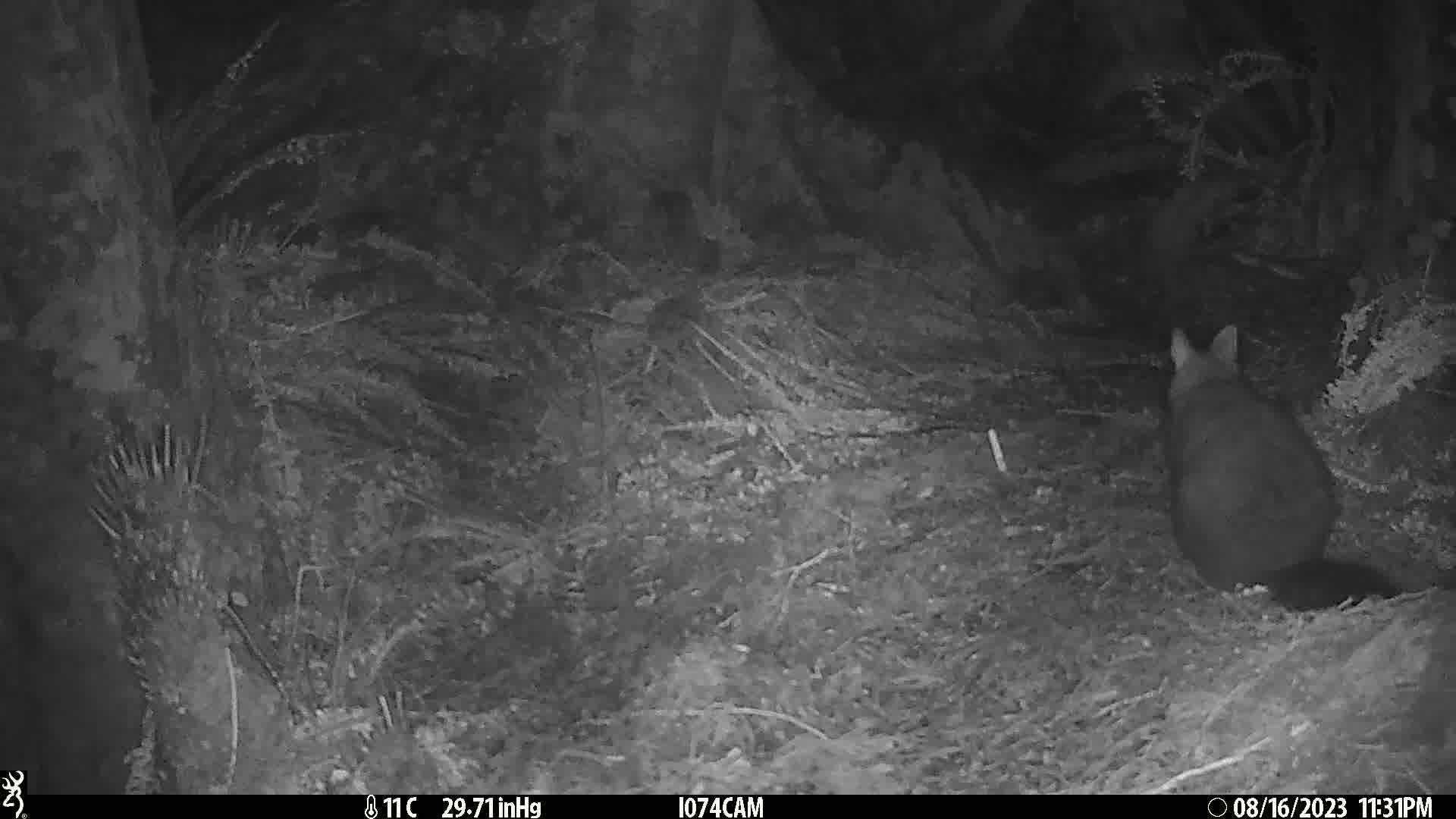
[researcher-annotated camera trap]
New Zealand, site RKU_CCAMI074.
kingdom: Animalia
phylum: Chordata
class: Mammalia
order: Diprotodontia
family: Phalangeridae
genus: Trichosurus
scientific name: Trichosurus vulpecula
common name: common brushtail possum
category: possum